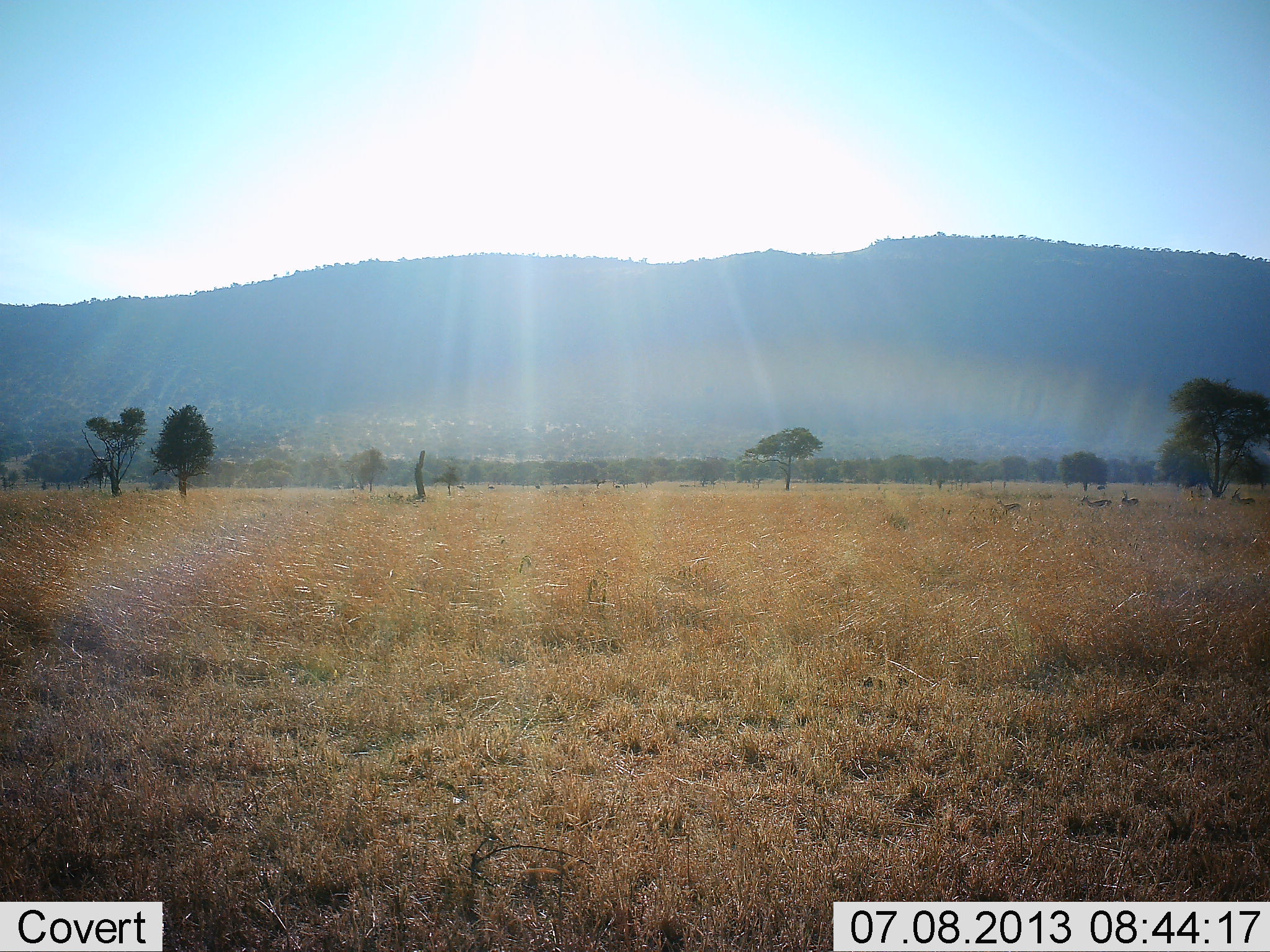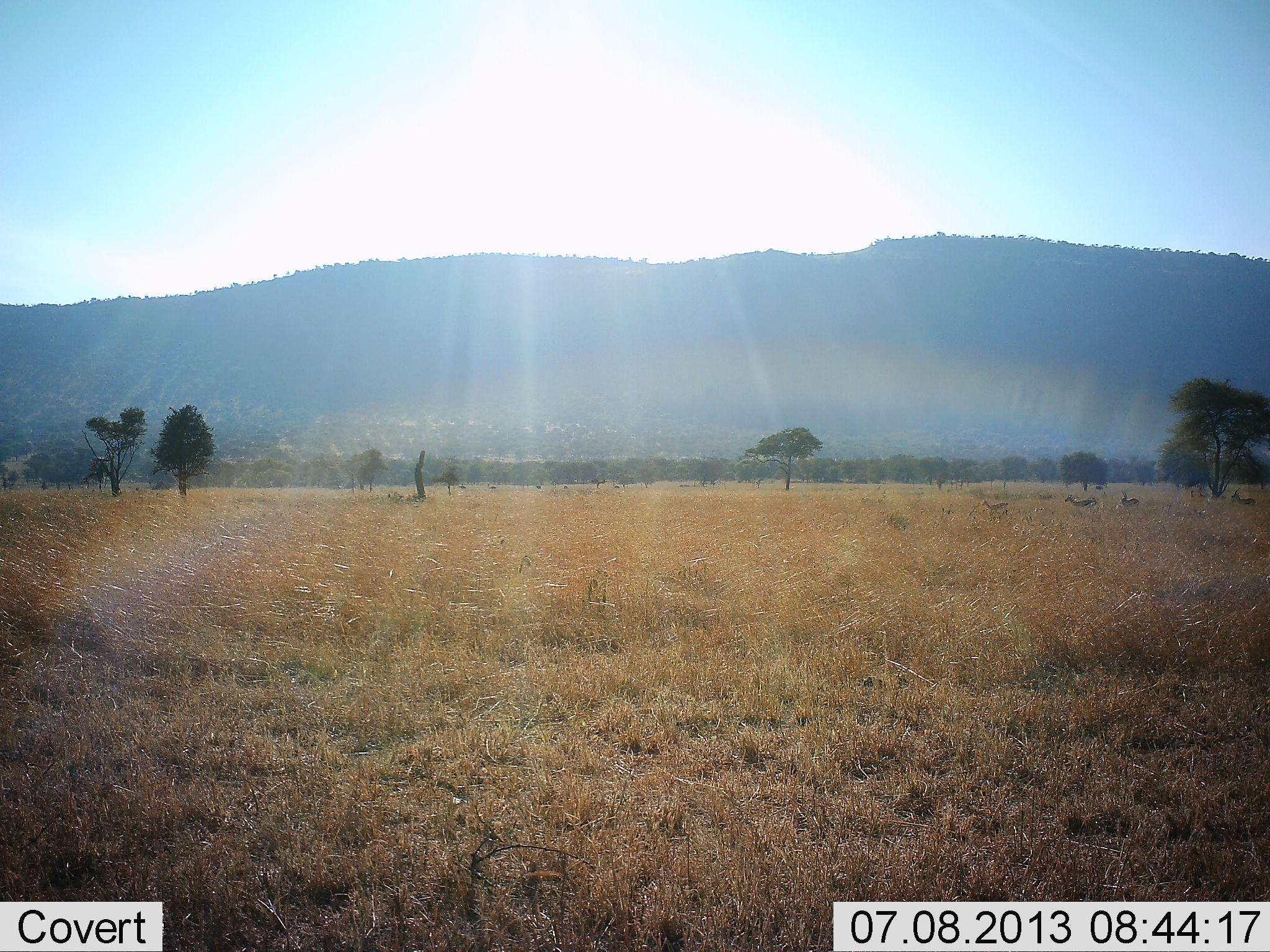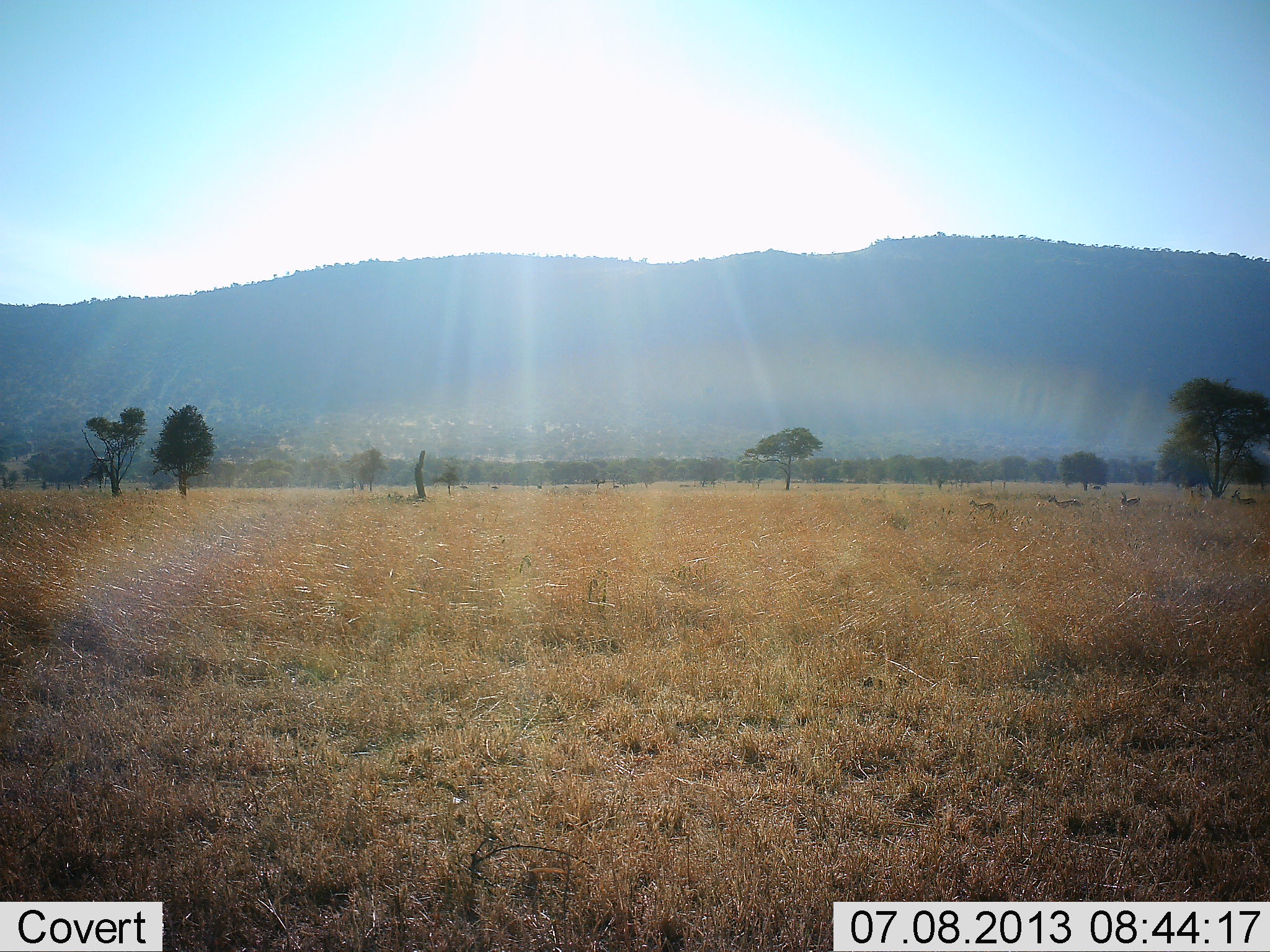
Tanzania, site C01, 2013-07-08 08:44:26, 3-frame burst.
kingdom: Animalia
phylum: Chordata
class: Mammalia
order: Artiodactyla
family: Bovidae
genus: Eudorcas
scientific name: Eudorcas thomsonii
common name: thomson's gazelle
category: gazellethomsons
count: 4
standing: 90%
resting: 0%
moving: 80%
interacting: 0%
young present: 0%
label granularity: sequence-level